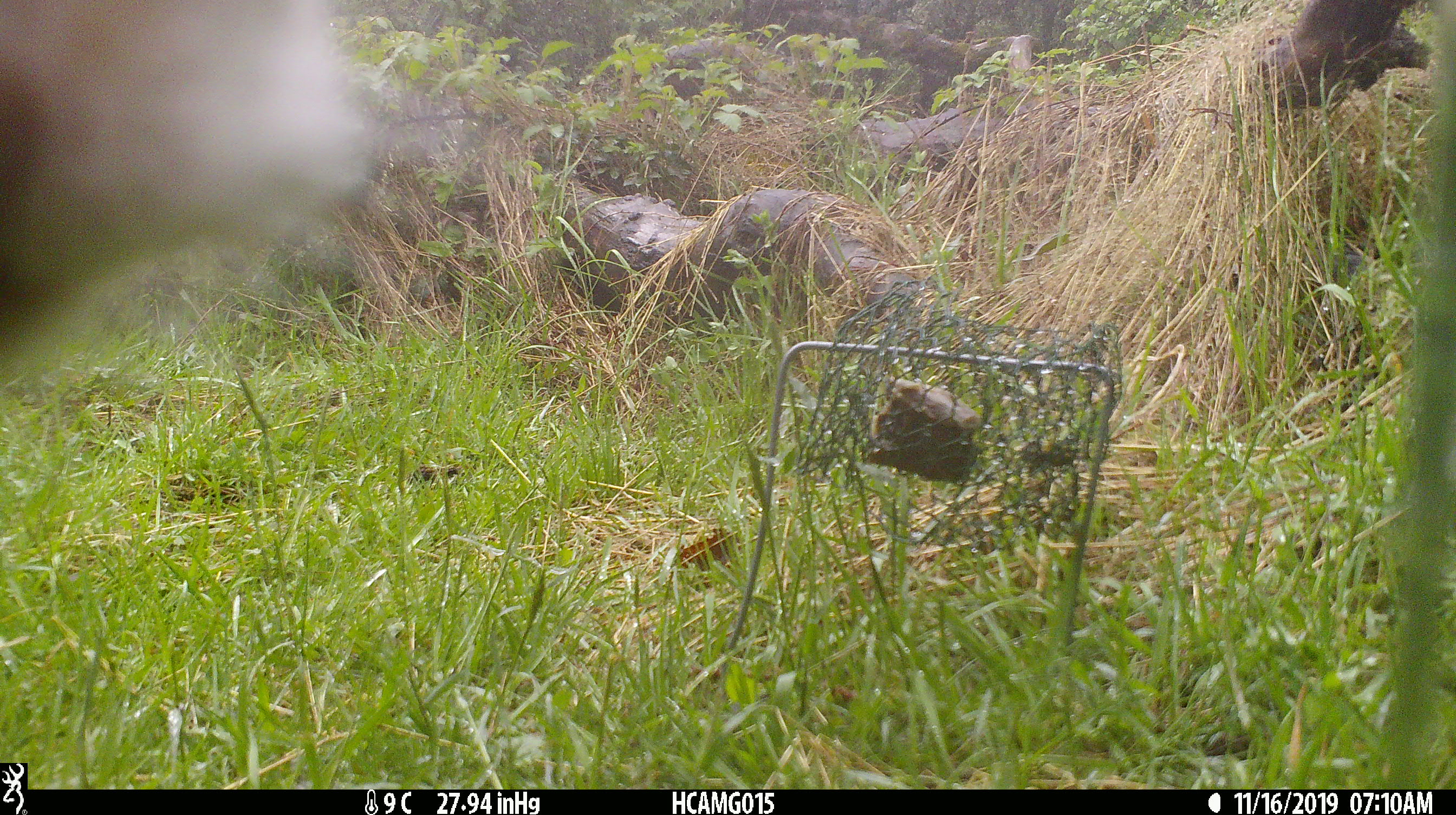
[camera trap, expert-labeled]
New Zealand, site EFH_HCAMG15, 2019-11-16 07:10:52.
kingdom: Animalia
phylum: Chordata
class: Mammalia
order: Artiodactyla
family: Bovidae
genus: Bos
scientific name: Bos taurus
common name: domestic cow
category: cow